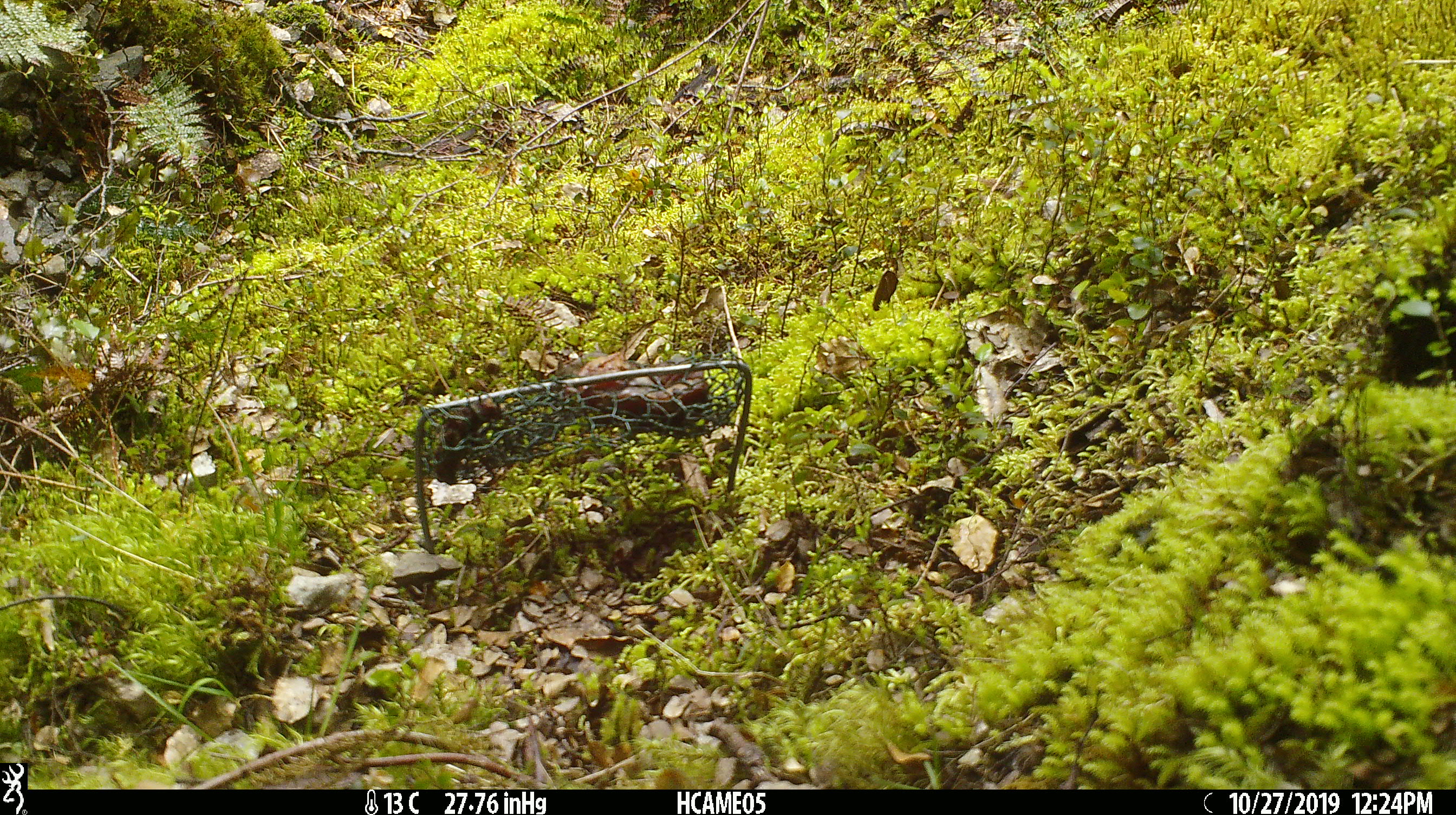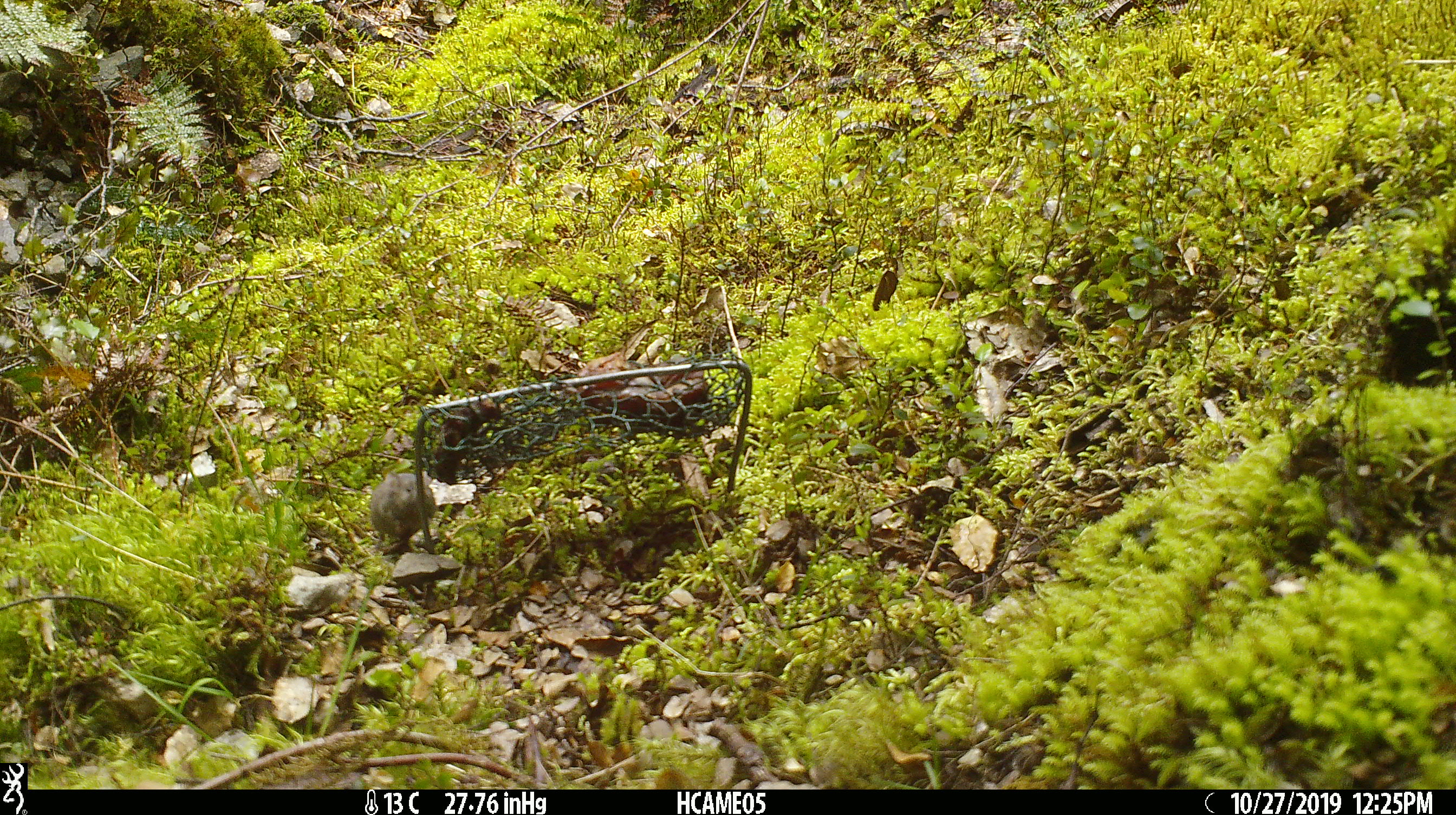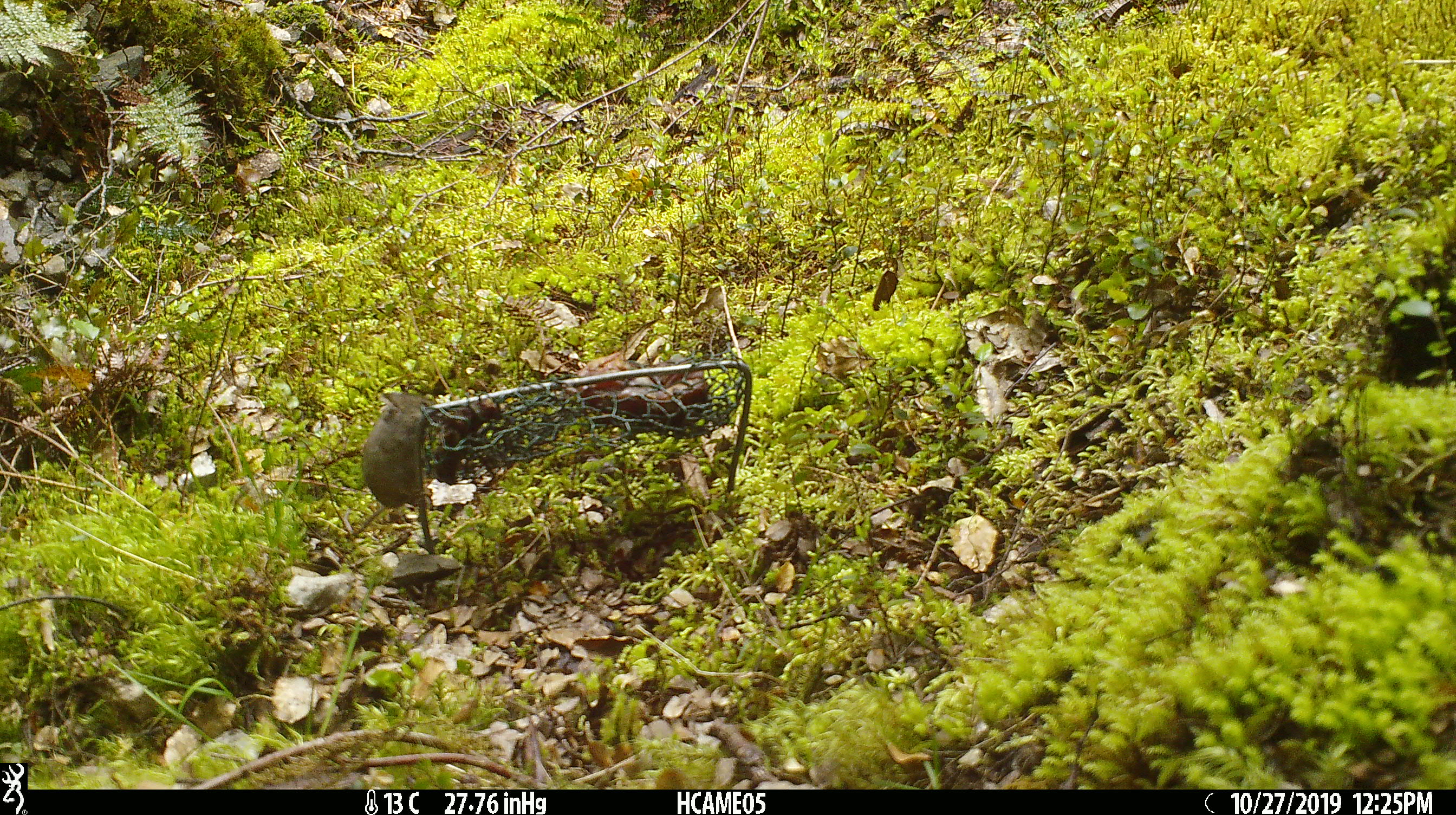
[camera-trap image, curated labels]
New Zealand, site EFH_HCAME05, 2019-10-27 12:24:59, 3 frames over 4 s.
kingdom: Animalia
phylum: Chordata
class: Mammalia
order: Rodentia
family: Muridae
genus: Mus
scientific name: Mus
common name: mouse